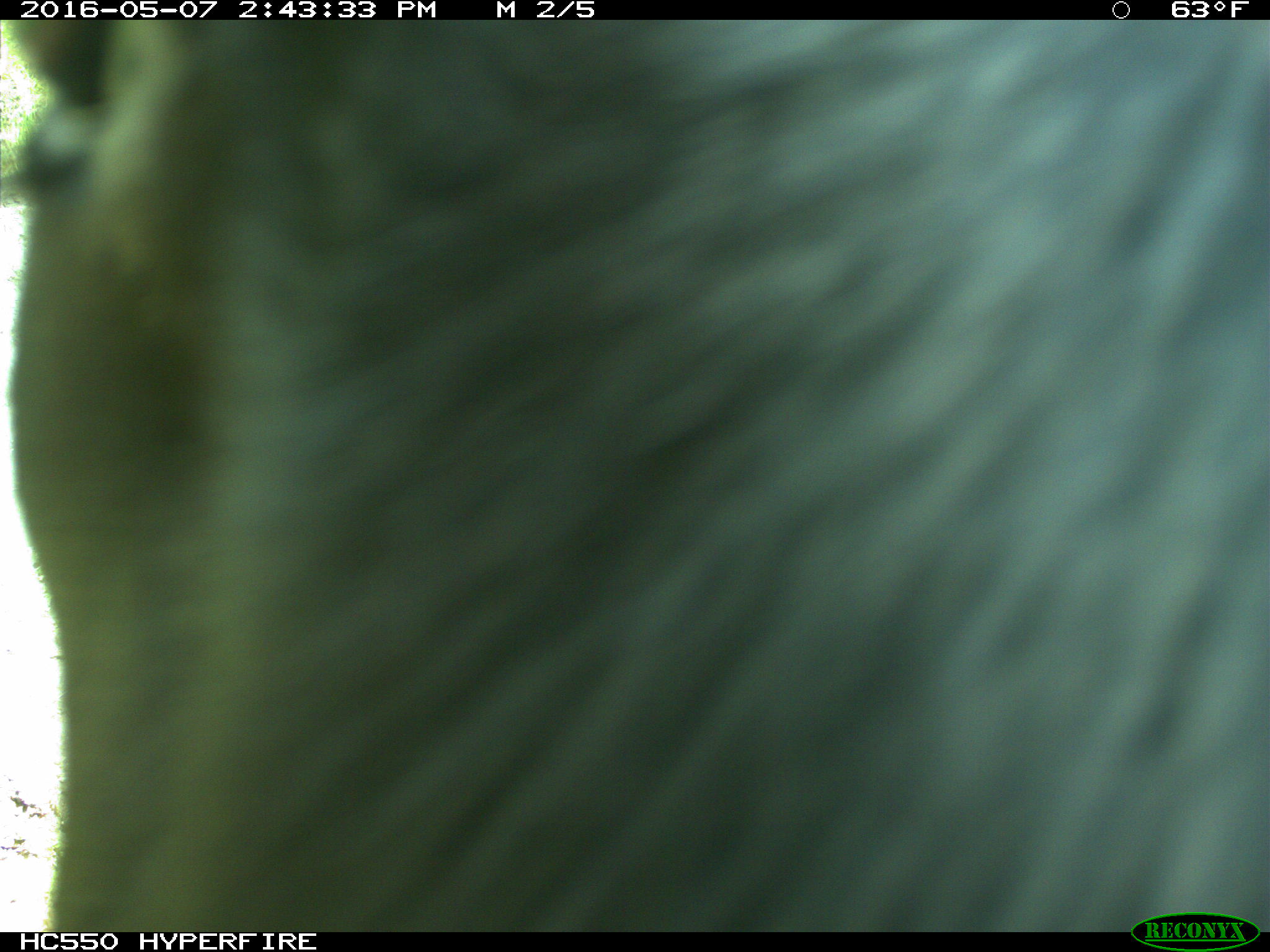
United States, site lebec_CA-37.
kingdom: Animalia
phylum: Chordata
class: Mammalia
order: Artiodactyla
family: Bovidae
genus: Bos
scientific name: Bos taurus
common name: domestic cow